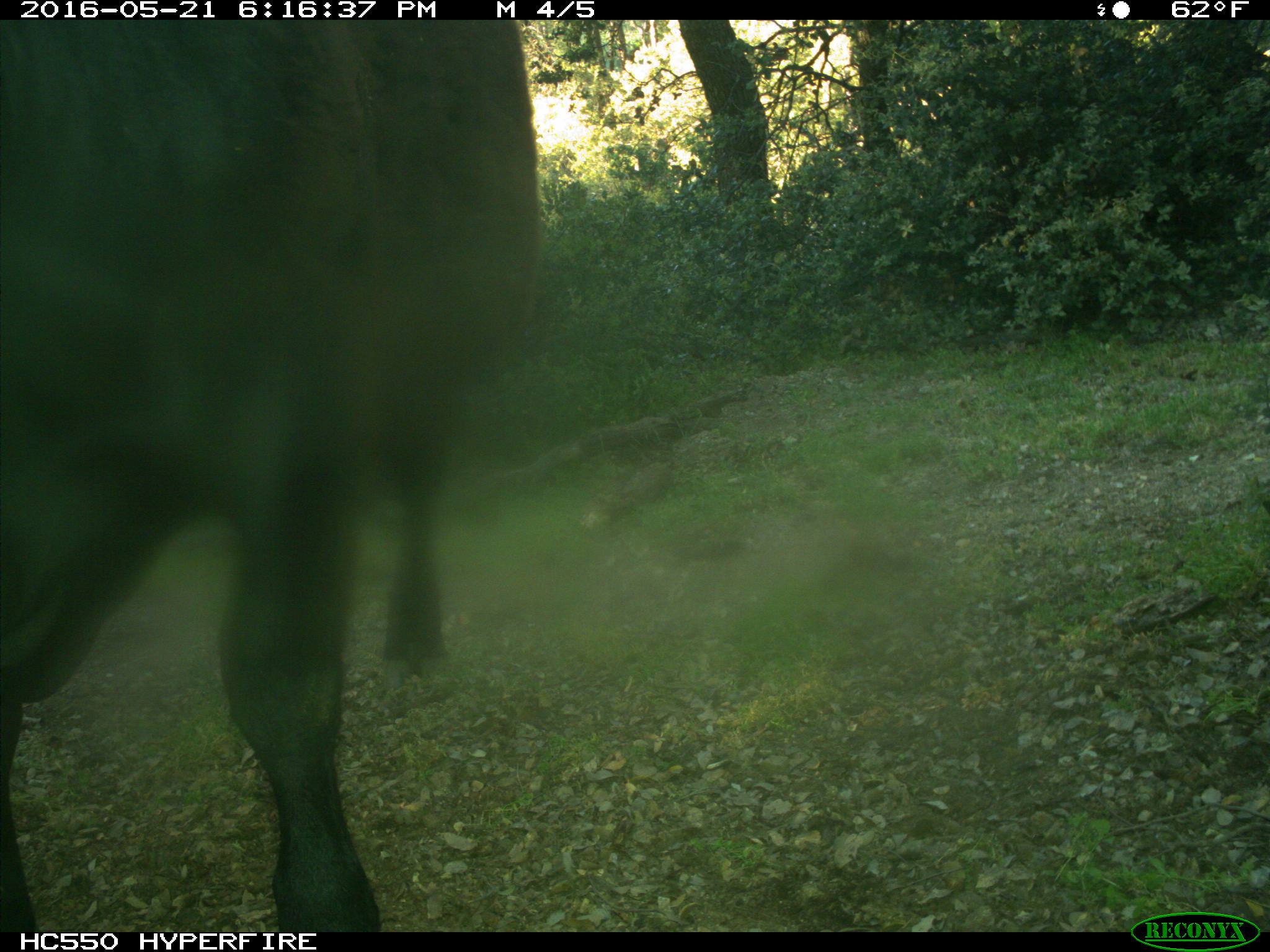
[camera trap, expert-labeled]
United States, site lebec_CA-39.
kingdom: Animalia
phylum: Chordata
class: Mammalia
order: Artiodactyla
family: Bovidae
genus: Bos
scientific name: Bos taurus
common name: domestic cow